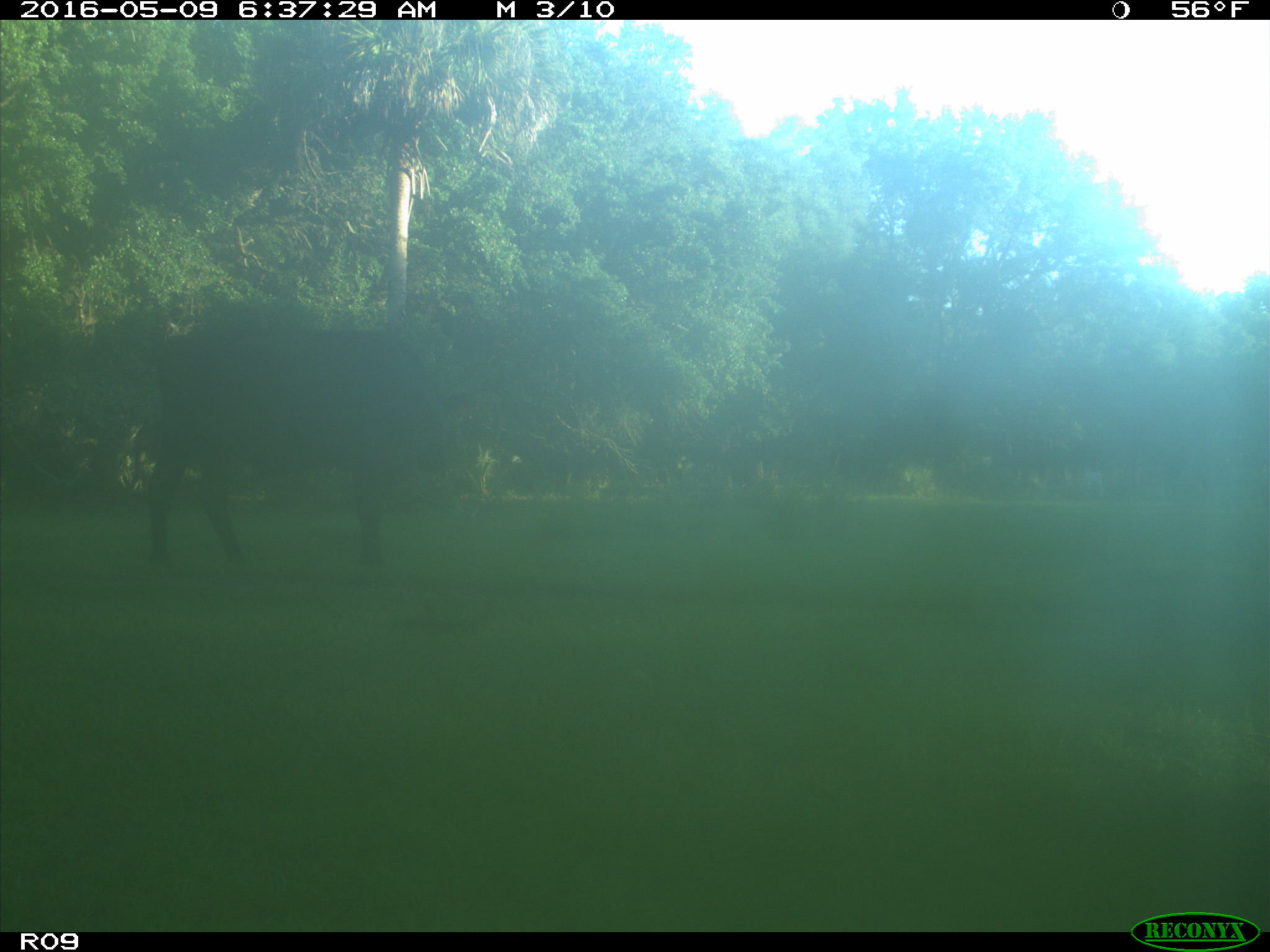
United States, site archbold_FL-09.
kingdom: Animalia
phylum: Chordata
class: Mammalia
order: Artiodactyla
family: Bovidae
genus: Bos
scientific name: Bos taurus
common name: domestic cow